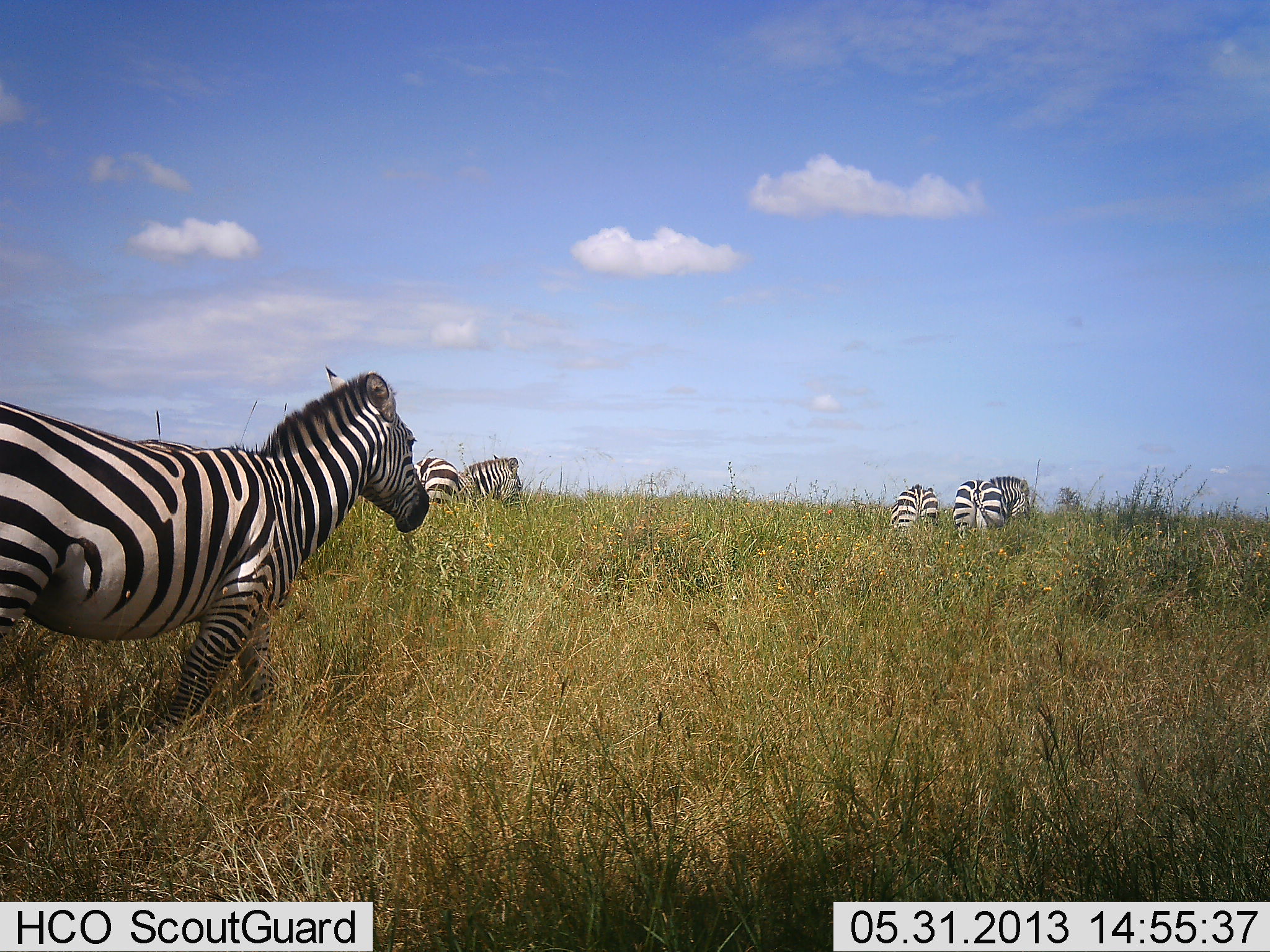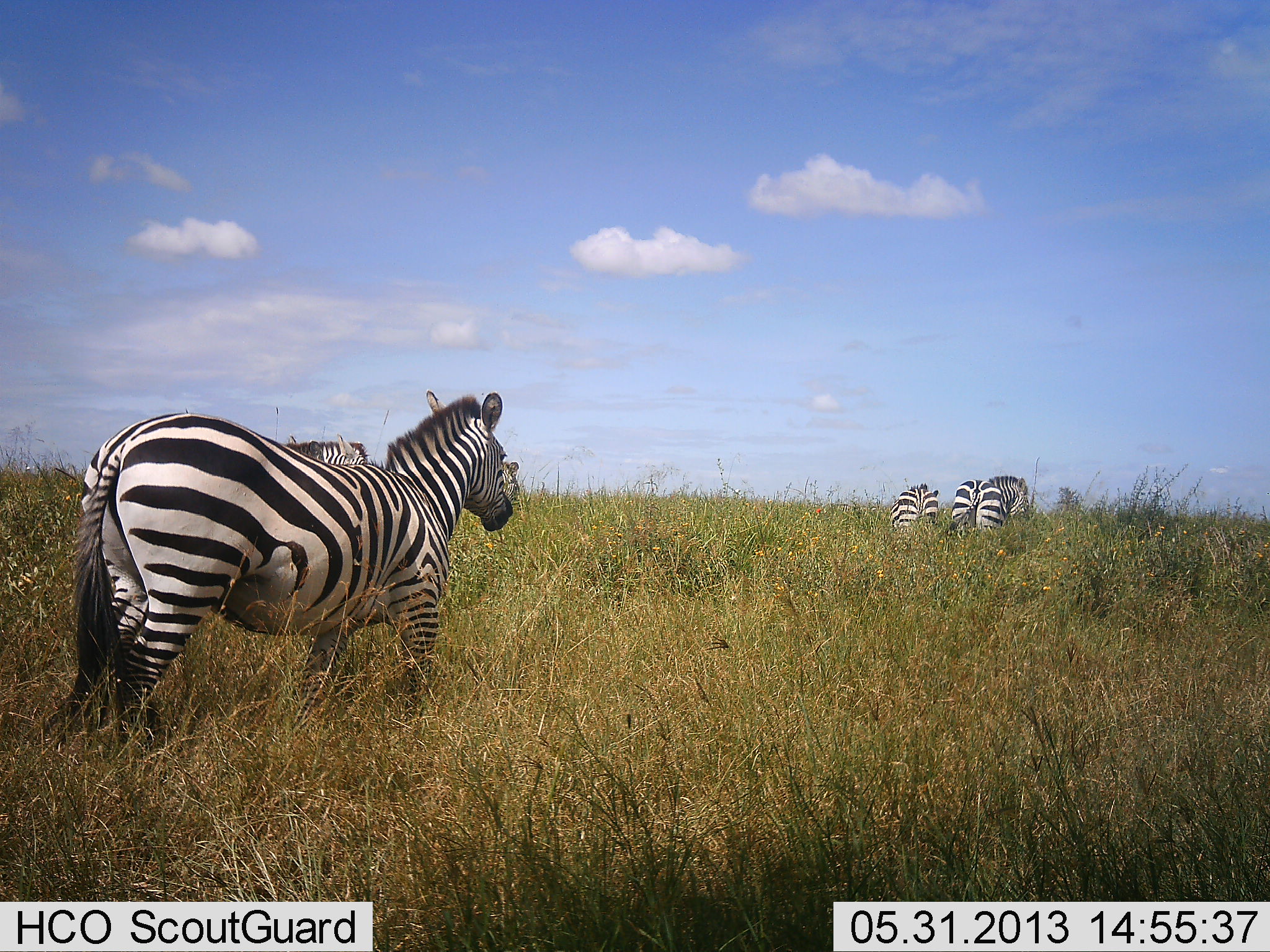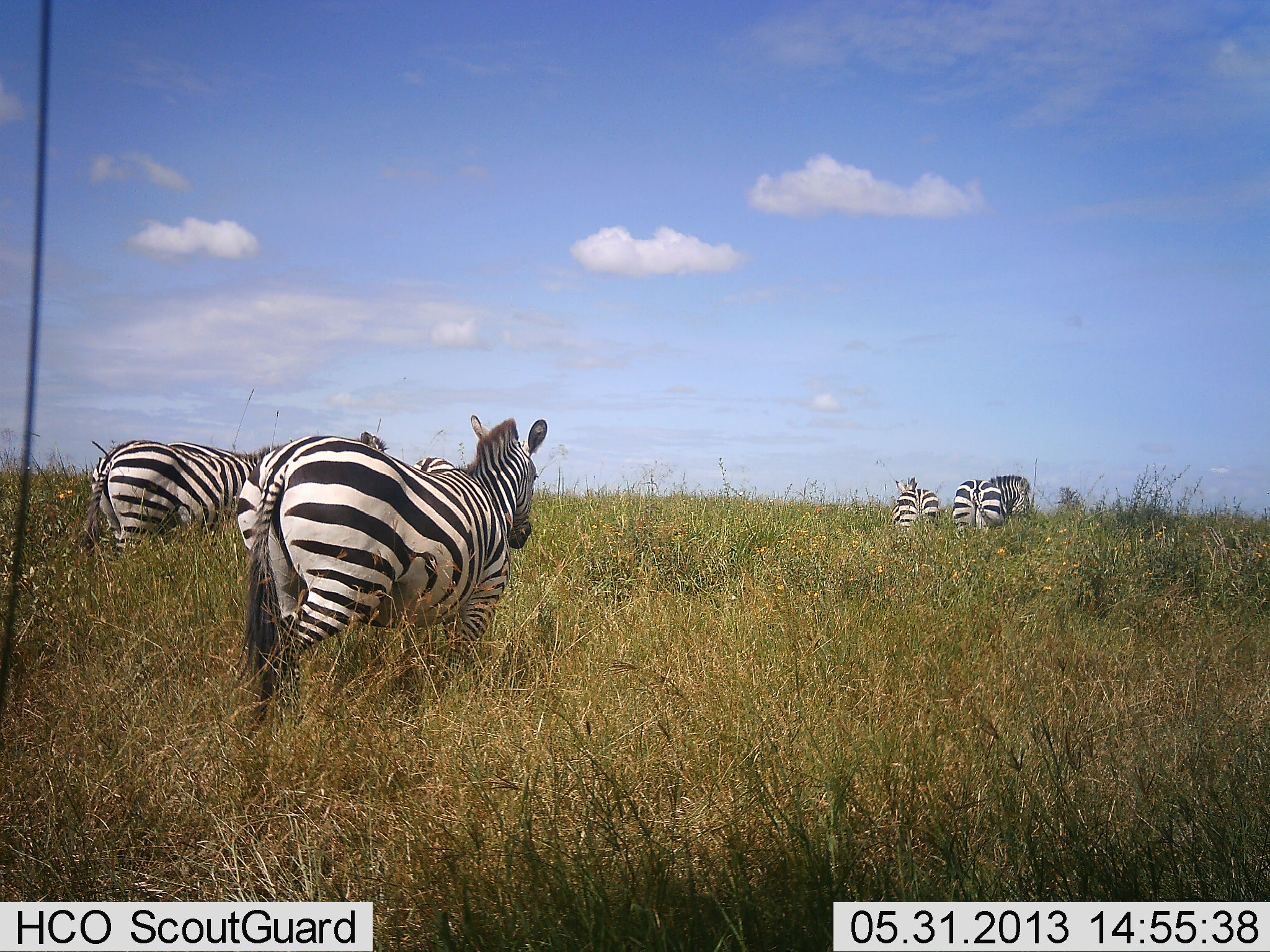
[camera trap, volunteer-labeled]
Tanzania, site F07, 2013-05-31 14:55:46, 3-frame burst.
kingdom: Animalia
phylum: Chordata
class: Mammalia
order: Perissodactyla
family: Equidae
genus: Equus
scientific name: Equus quagga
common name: plains zebra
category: zebra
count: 5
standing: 41%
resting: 0%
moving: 85%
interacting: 0%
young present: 7%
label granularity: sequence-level